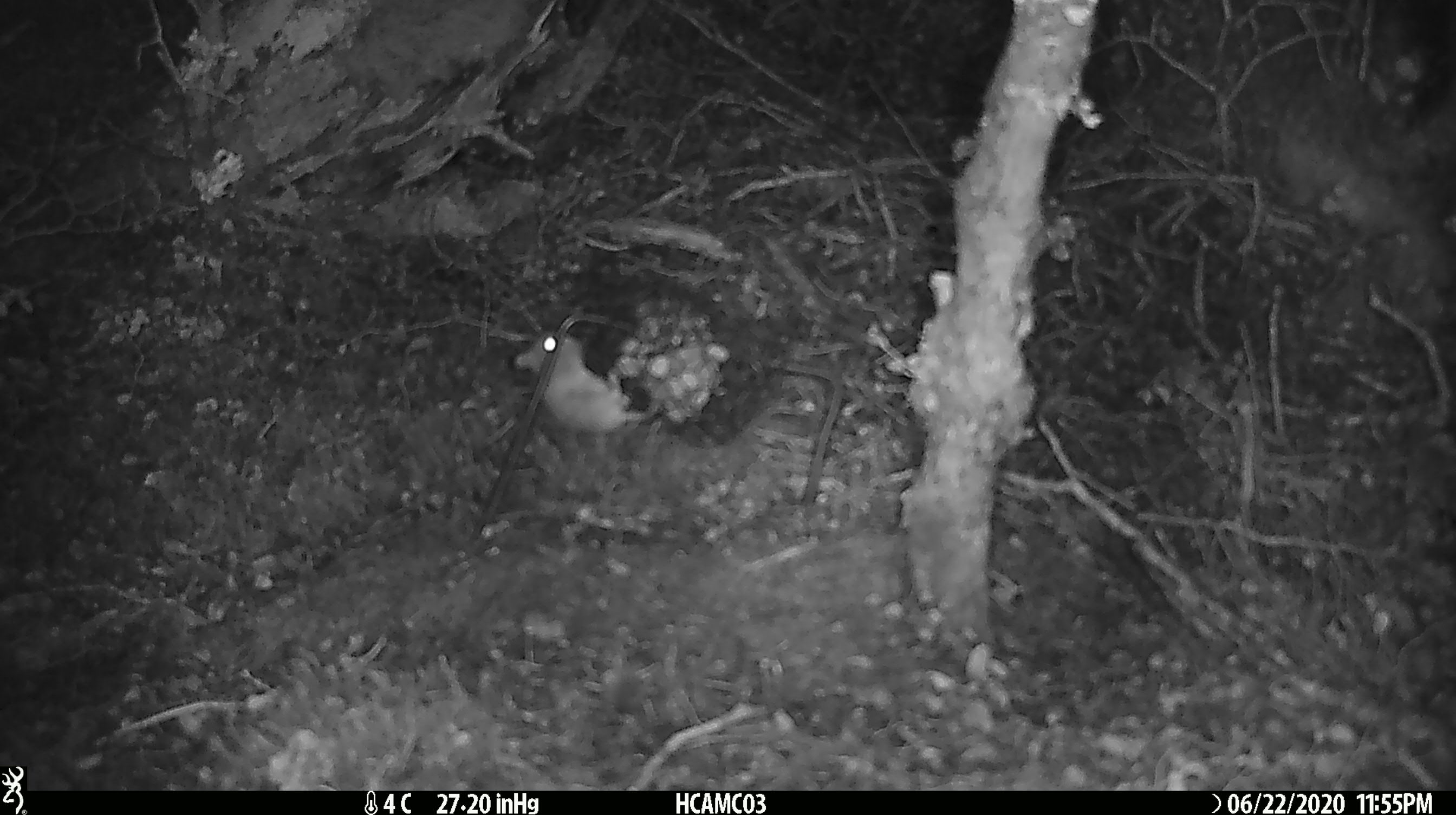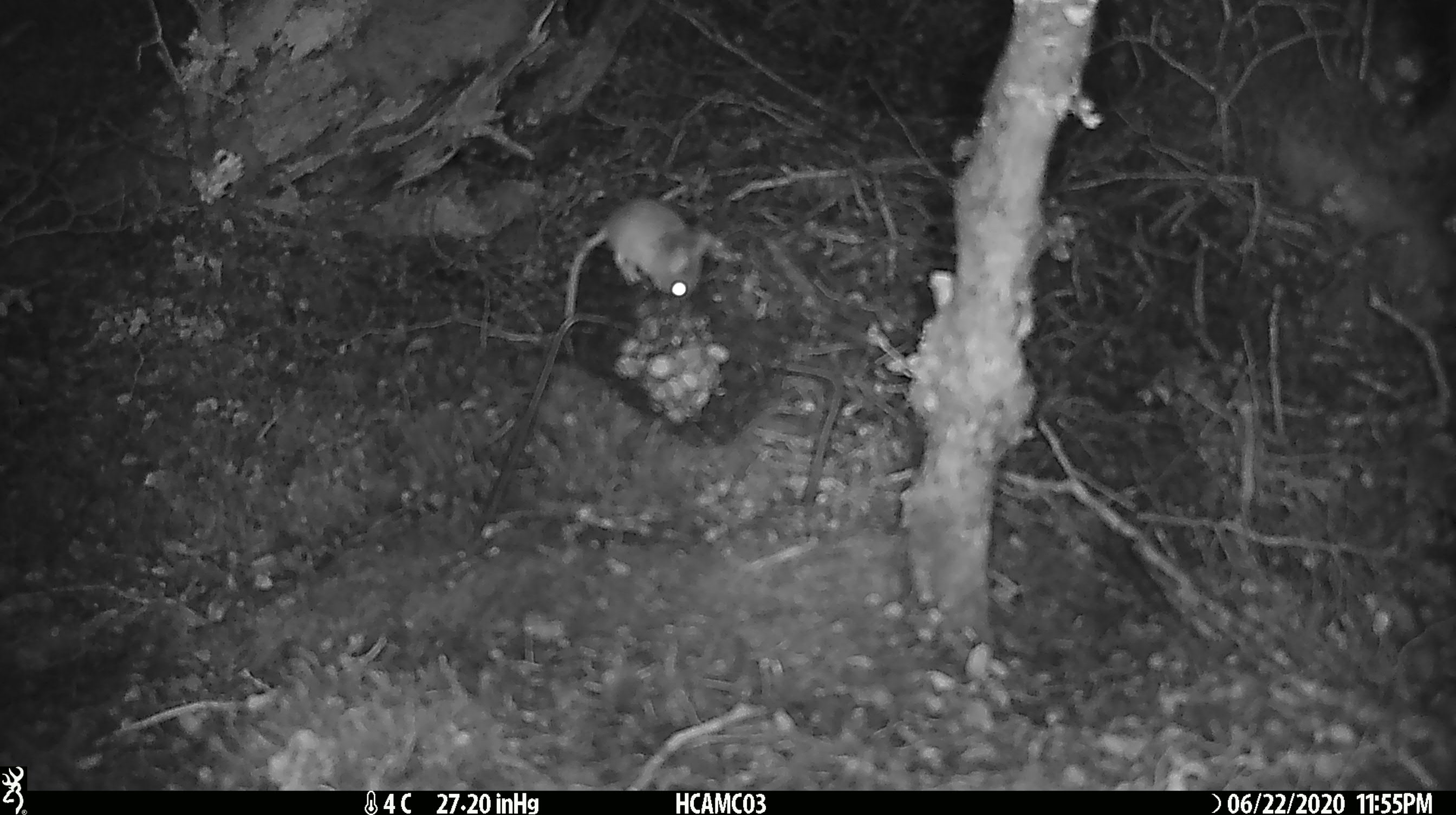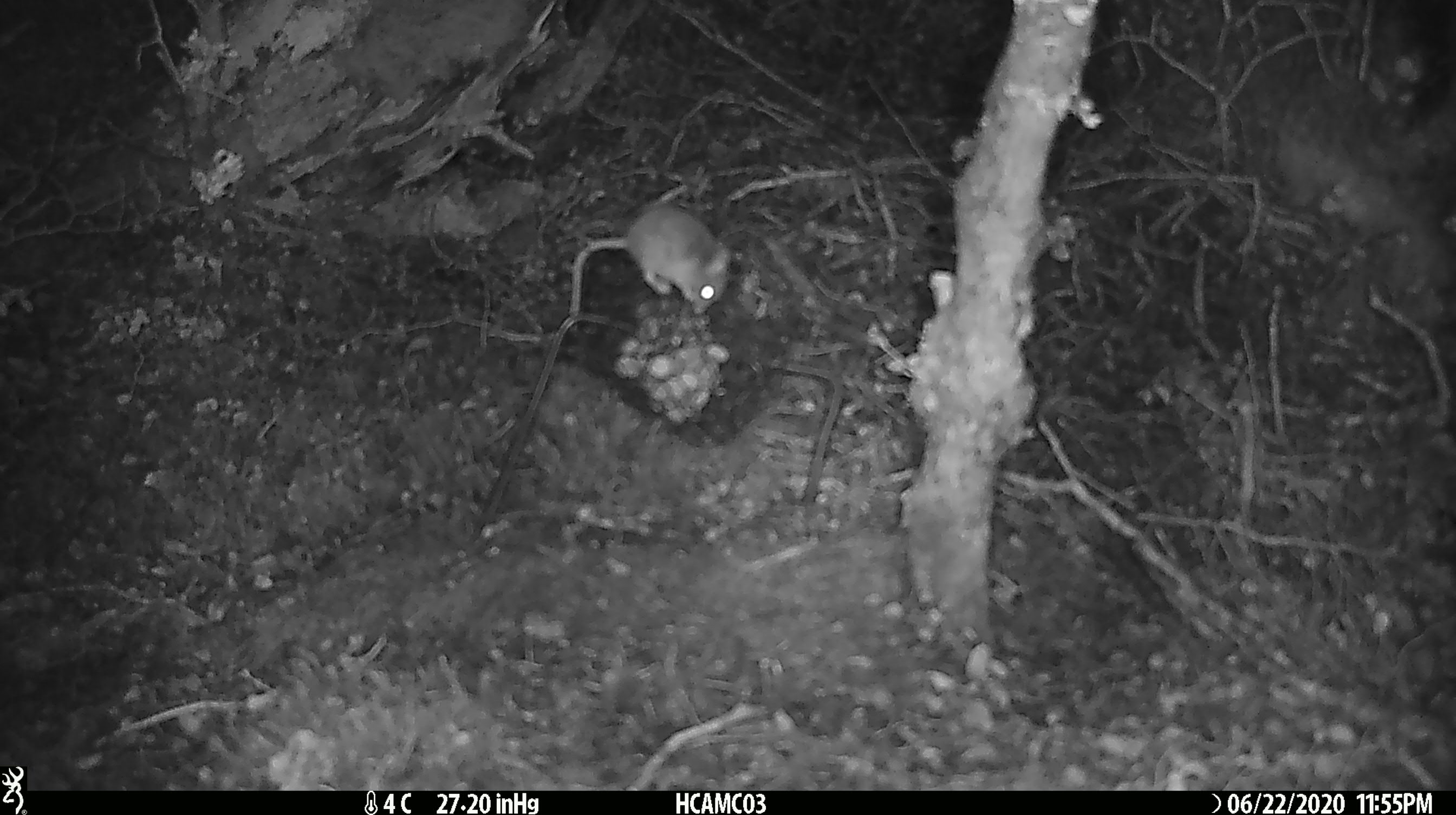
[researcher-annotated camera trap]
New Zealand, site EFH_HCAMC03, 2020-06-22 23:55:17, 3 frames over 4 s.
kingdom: Animalia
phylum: Chordata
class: Mammalia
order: Rodentia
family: Muridae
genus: Mus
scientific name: Mus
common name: mouse